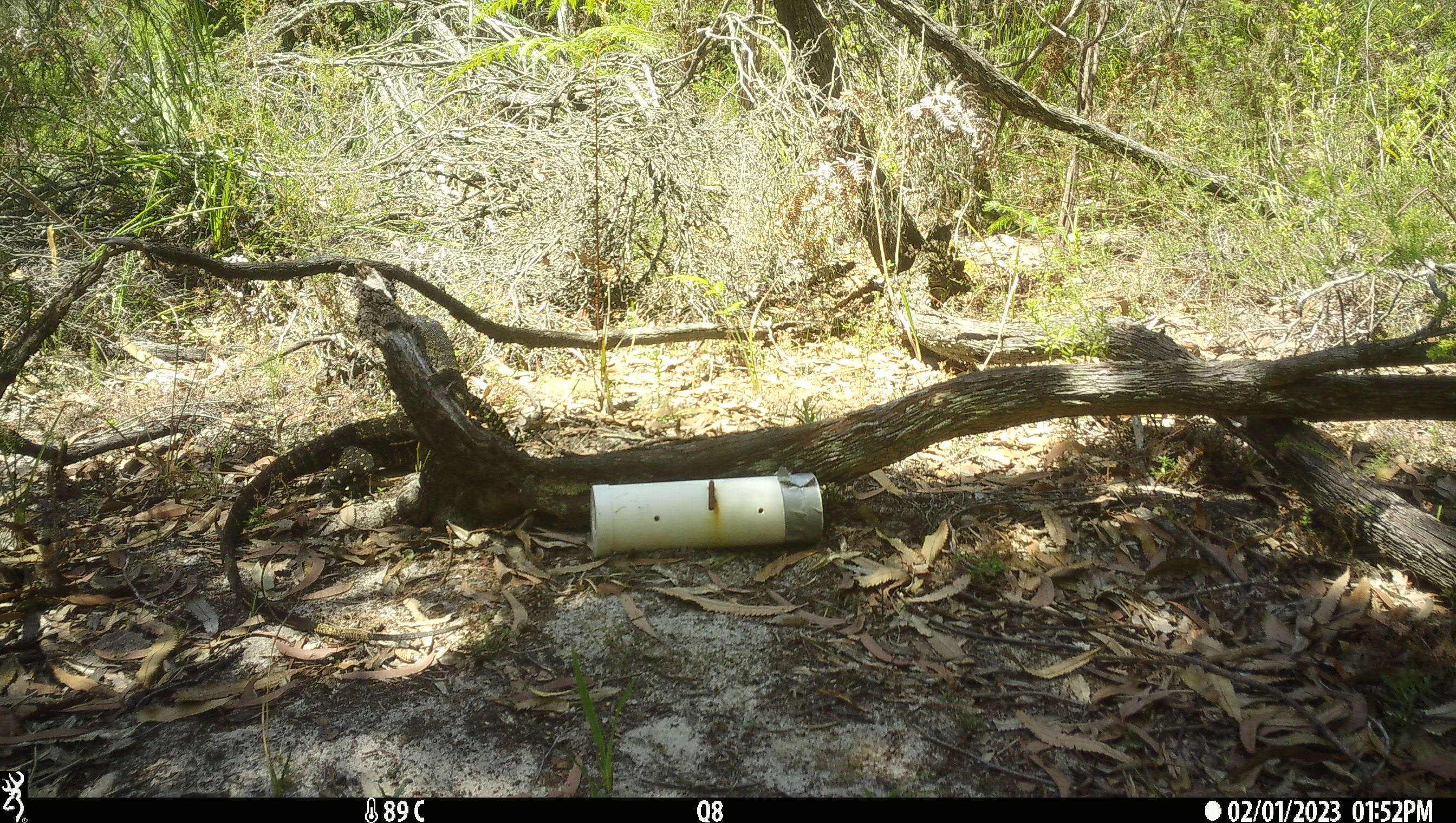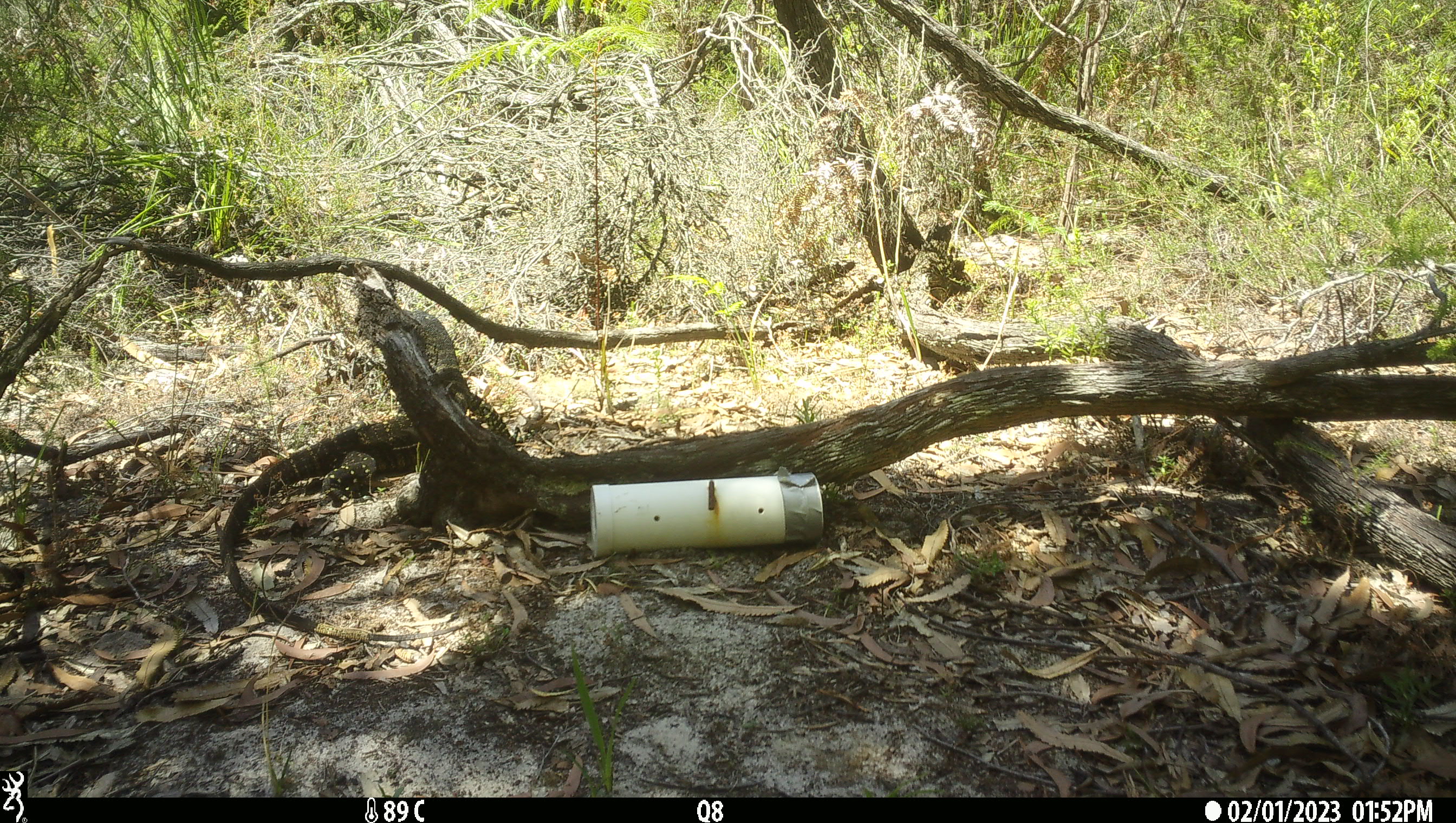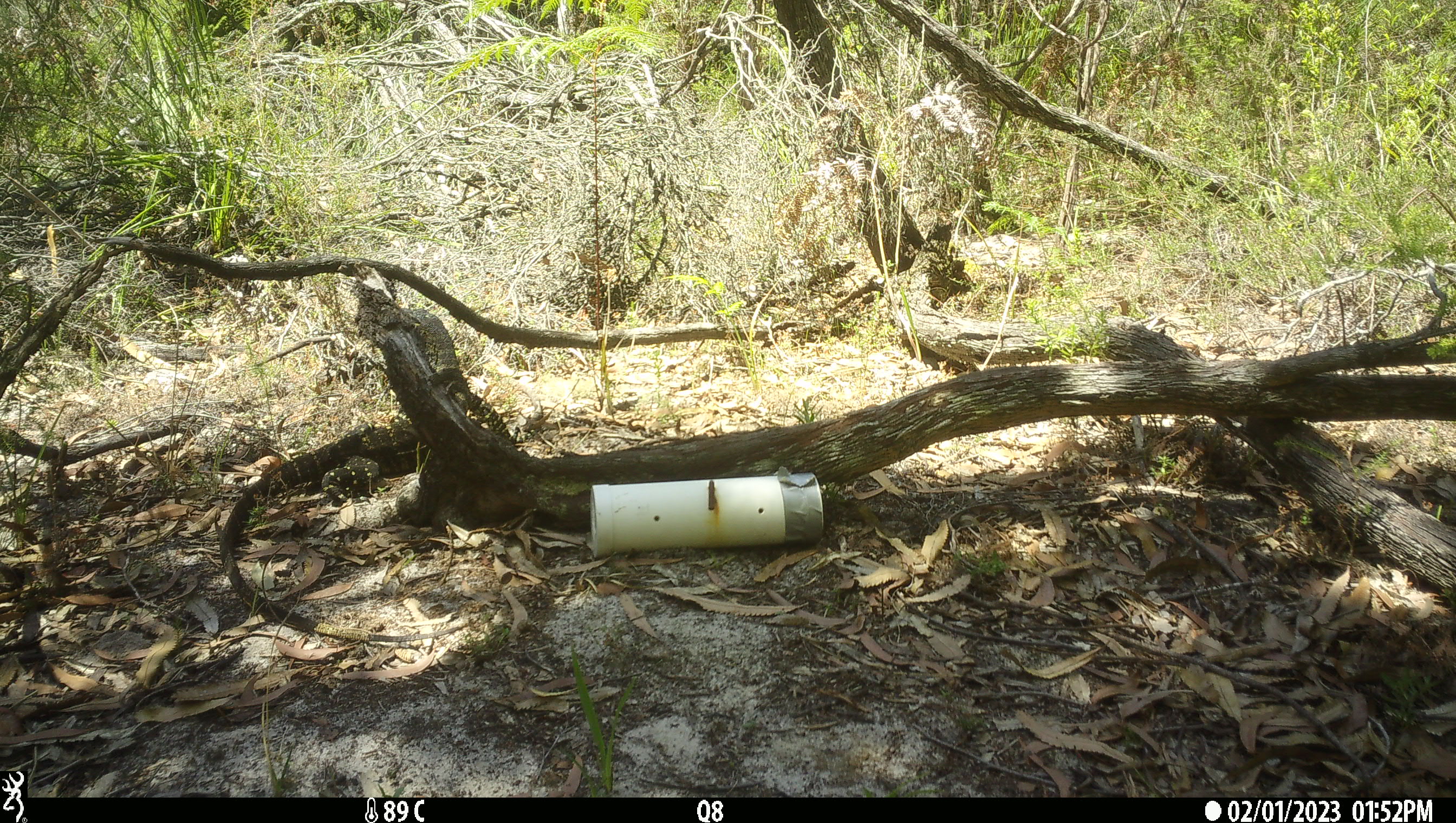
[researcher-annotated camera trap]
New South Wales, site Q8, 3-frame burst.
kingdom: Animalia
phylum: Chordata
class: Reptilia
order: Squamata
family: Varanidae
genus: Varanus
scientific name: Varanus varius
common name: lace monitor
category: goanna